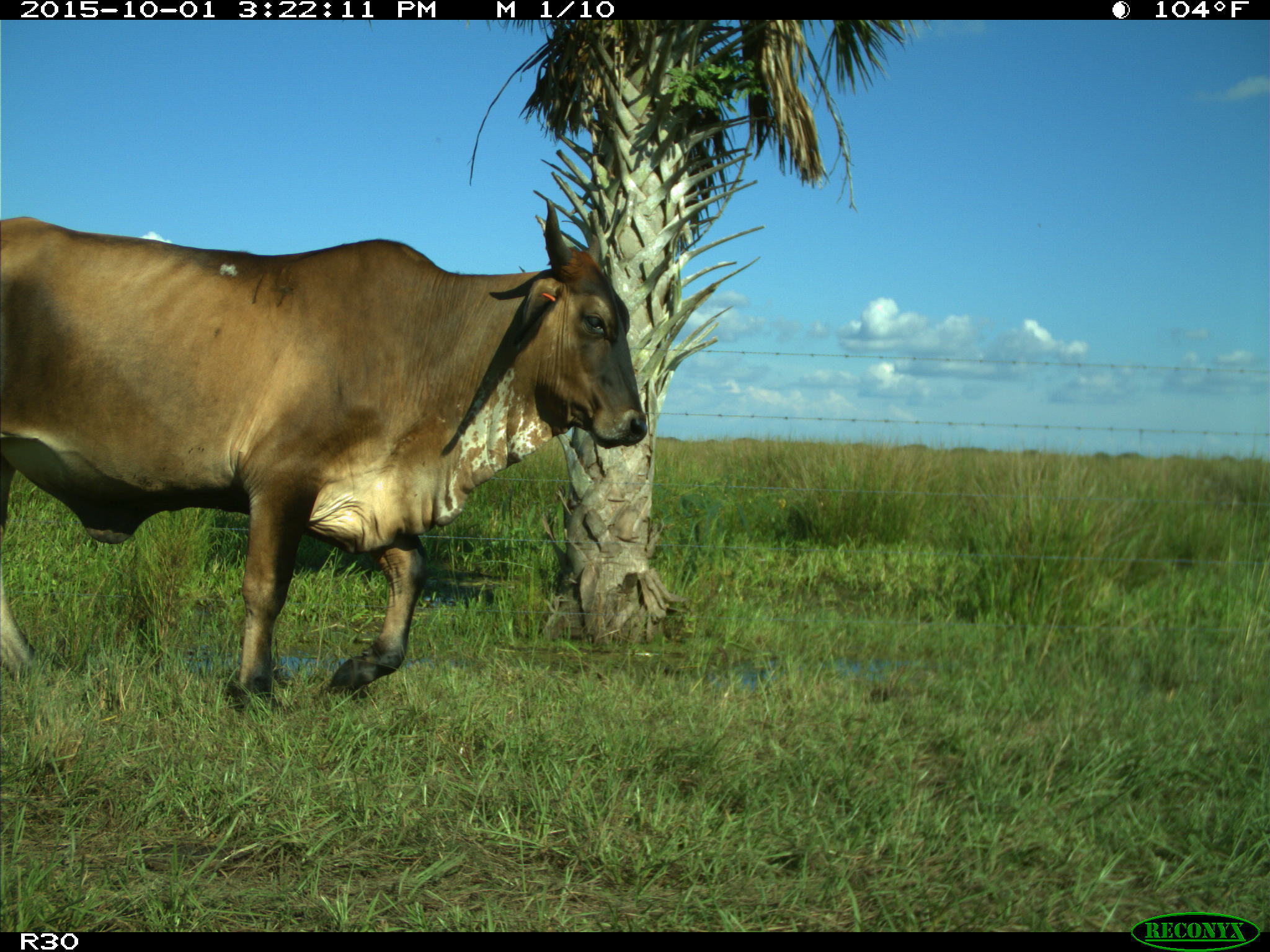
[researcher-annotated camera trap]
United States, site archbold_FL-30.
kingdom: Animalia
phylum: Chordata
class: Mammalia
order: Artiodactyla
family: Bovidae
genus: Bos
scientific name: Bos taurus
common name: domestic cow